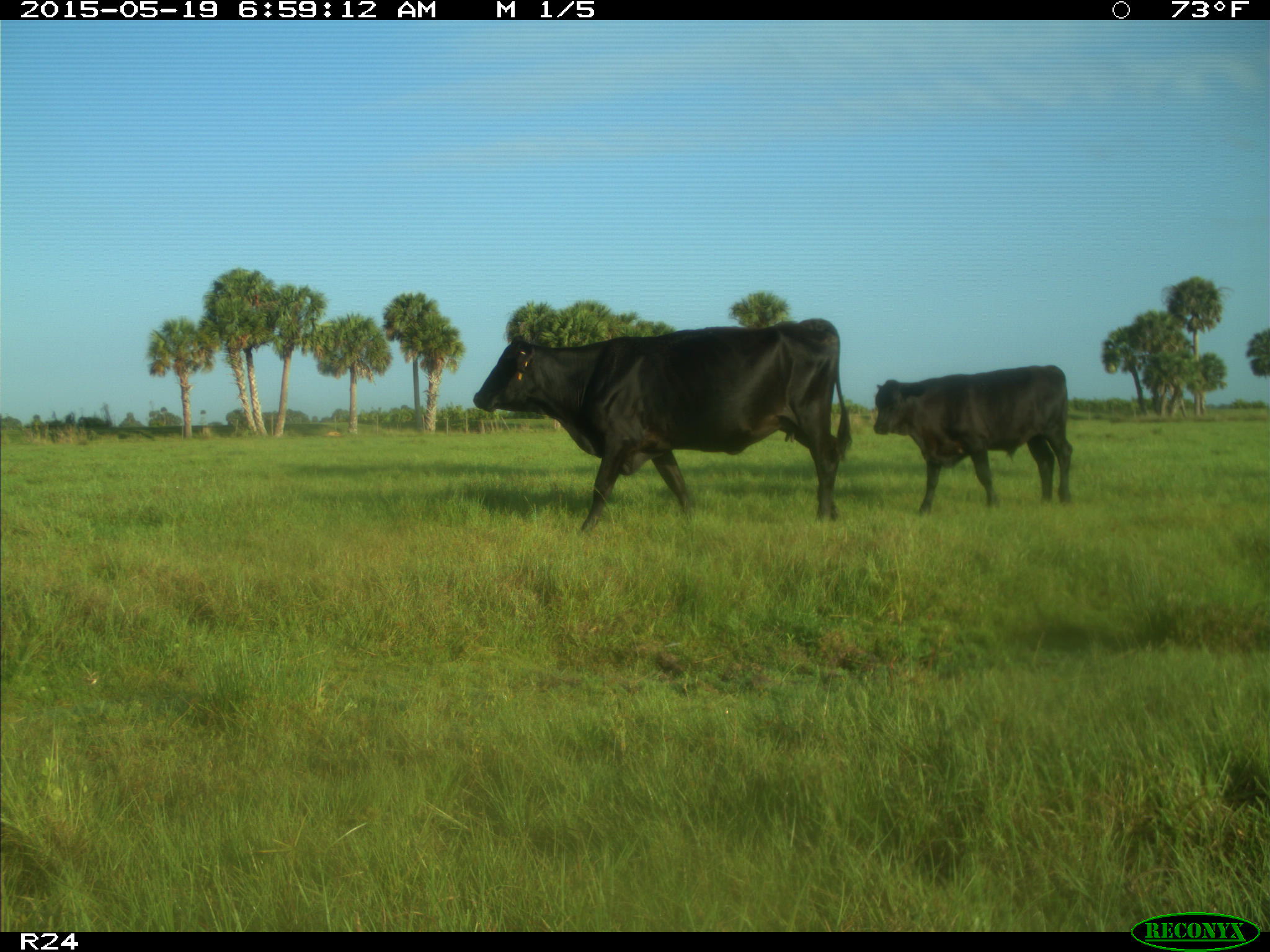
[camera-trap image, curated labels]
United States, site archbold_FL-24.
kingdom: Animalia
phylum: Chordata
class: Mammalia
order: Artiodactyla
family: Bovidae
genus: Bos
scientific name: Bos taurus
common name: domestic cow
Bos taurus (domestic cow).